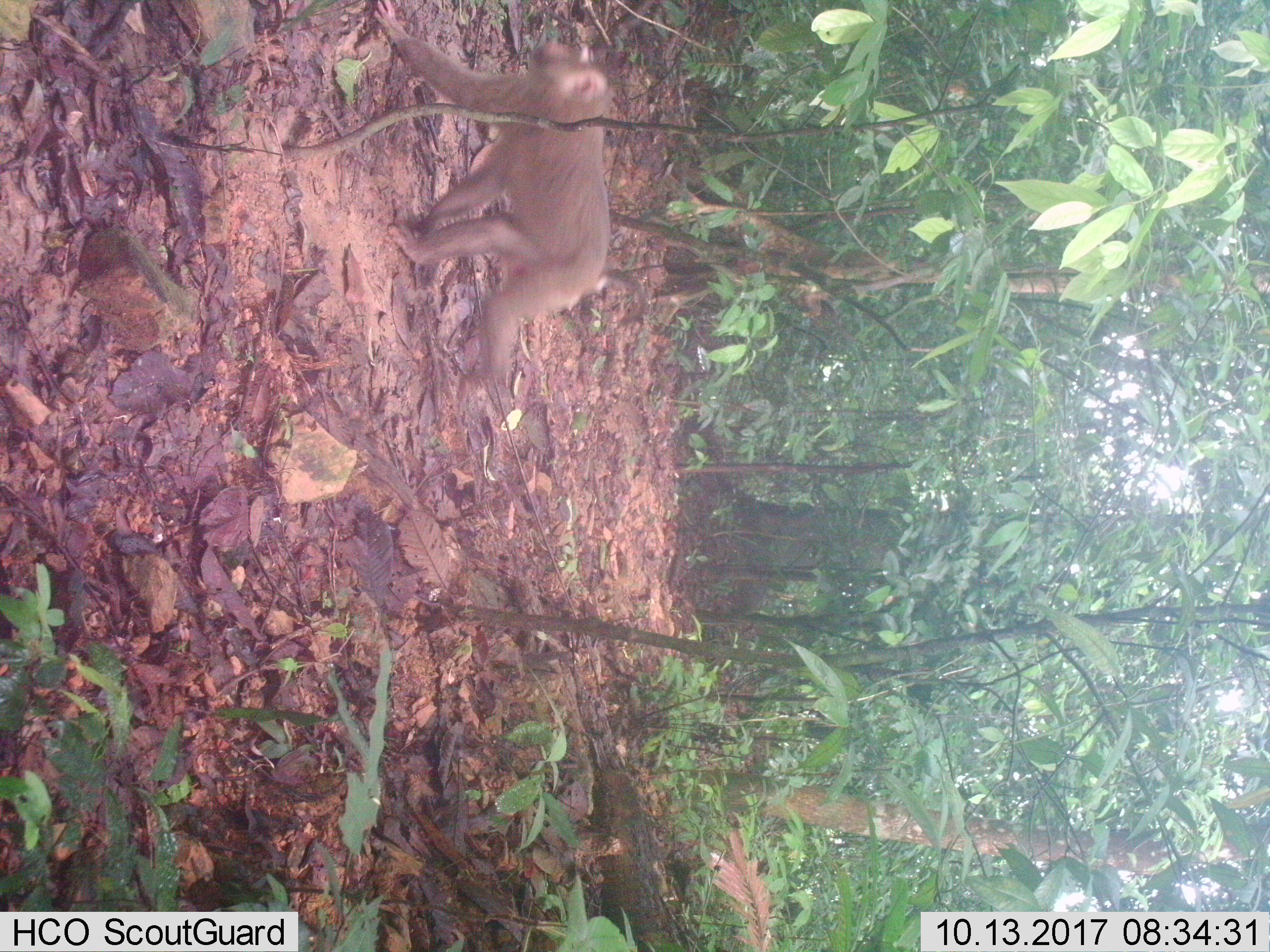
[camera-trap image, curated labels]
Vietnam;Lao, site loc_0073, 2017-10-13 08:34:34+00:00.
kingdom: Animalia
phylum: Chordata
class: Mammalia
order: Primates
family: Cercopithecidae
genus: Macaca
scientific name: Macaca nemestrina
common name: pig-tailed macaque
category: pig tailed macaque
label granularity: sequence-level